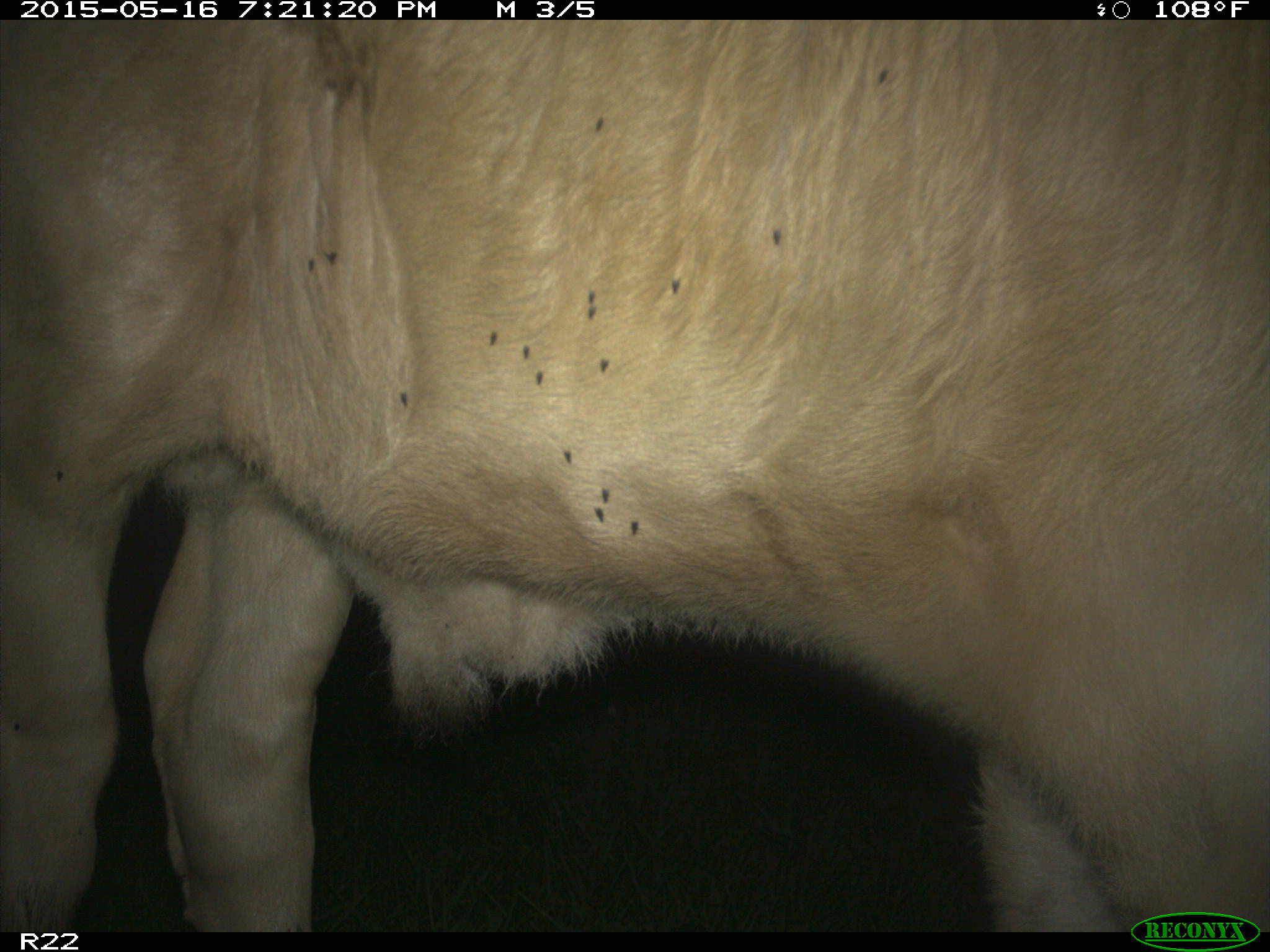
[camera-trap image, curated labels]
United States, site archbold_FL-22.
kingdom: Animalia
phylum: Chordata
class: Mammalia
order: Artiodactyla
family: Bovidae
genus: Bos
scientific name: Bos taurus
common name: domestic cow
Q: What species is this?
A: Bos taurus (domestic cow).